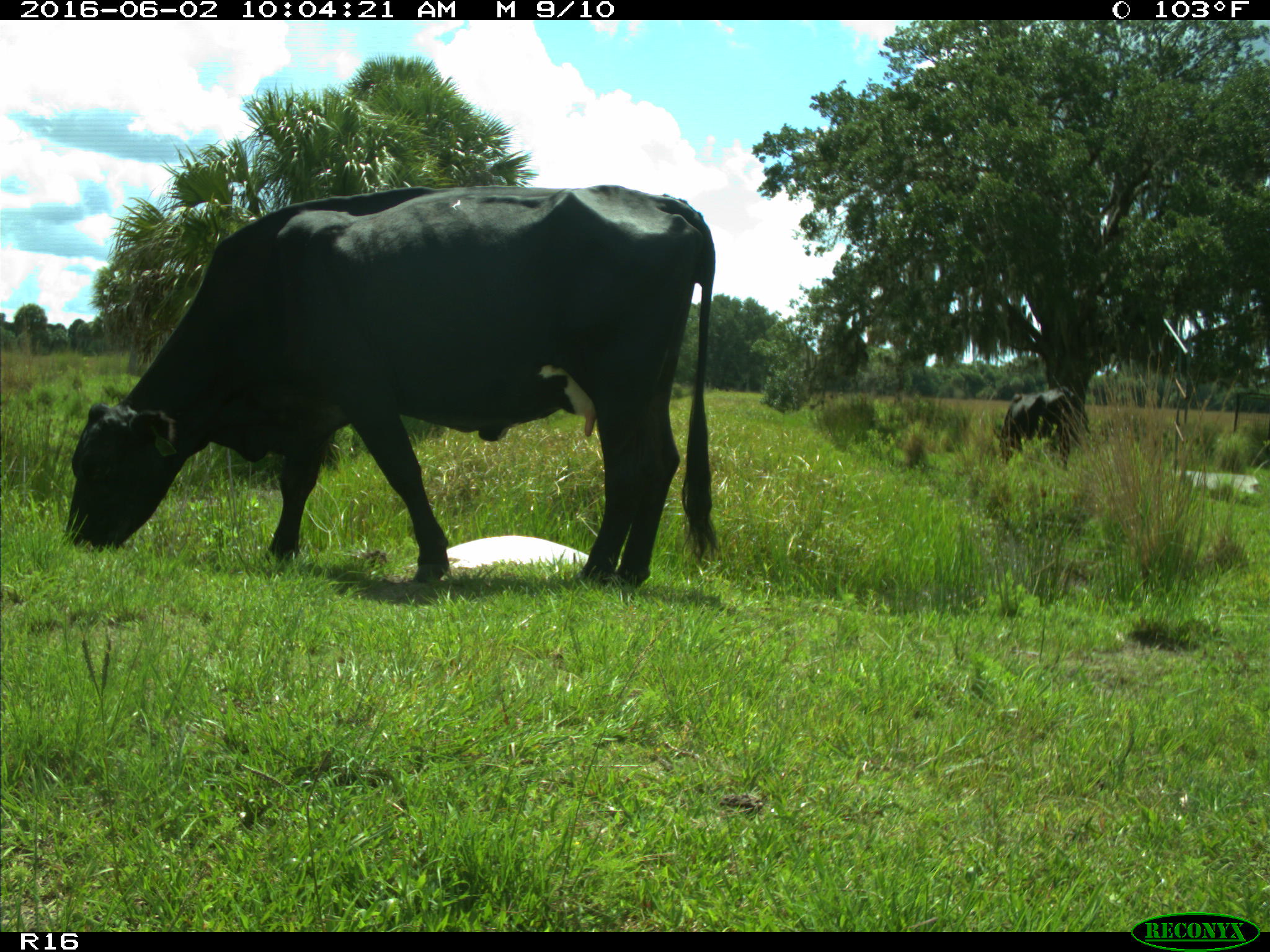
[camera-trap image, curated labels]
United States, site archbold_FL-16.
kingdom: Animalia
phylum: Chordata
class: Mammalia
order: Artiodactyla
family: Bovidae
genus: Bos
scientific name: Bos taurus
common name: domestic cow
Bos taurus (domestic cow).